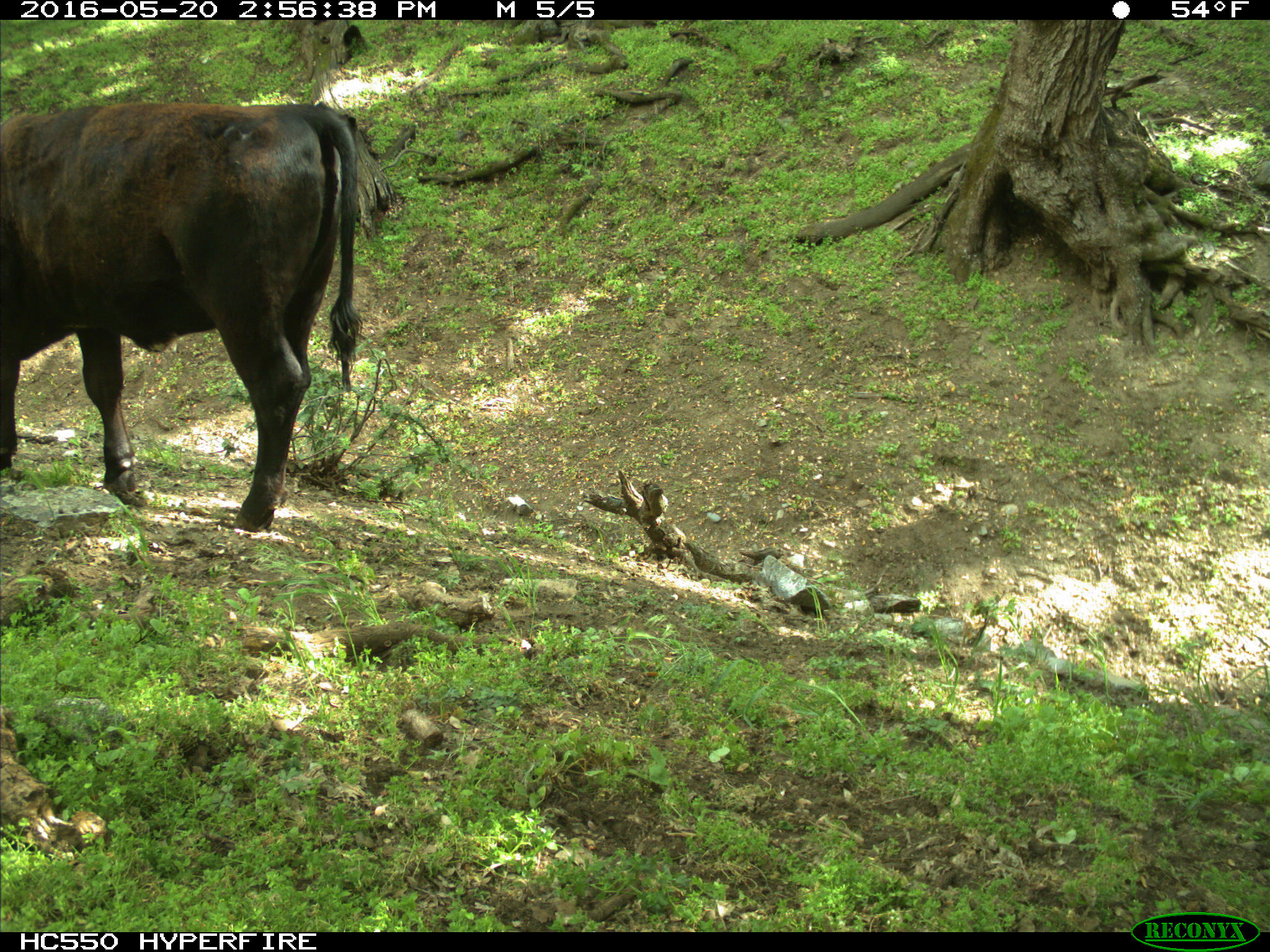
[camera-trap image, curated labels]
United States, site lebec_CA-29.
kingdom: Animalia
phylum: Chordata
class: Mammalia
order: Artiodactyla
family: Bovidae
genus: Bos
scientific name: Bos taurus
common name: domestic cow